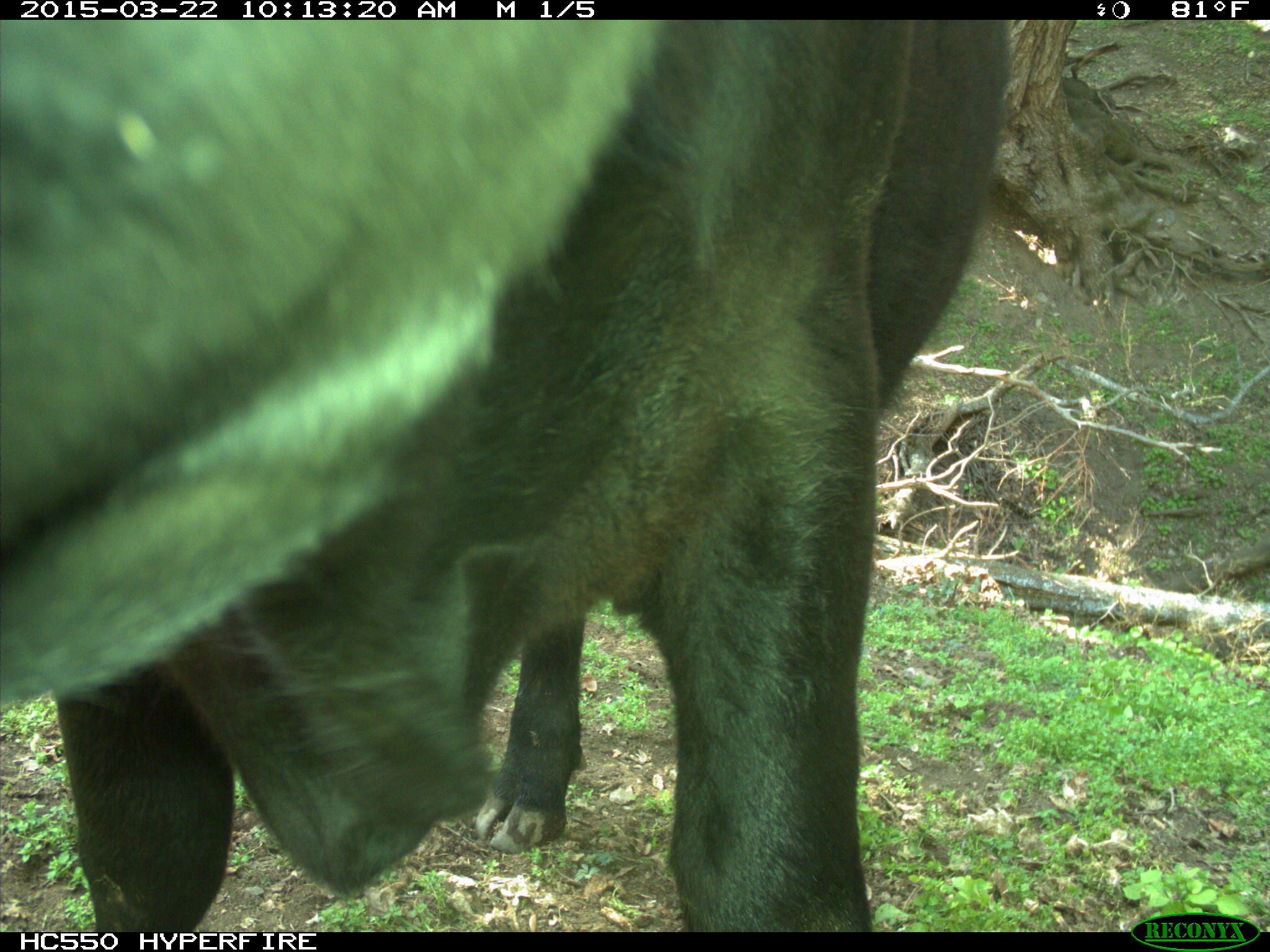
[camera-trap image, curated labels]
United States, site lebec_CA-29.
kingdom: Animalia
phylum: Chordata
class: Mammalia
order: Artiodactyla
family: Bovidae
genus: Bos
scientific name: Bos taurus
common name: domestic cow